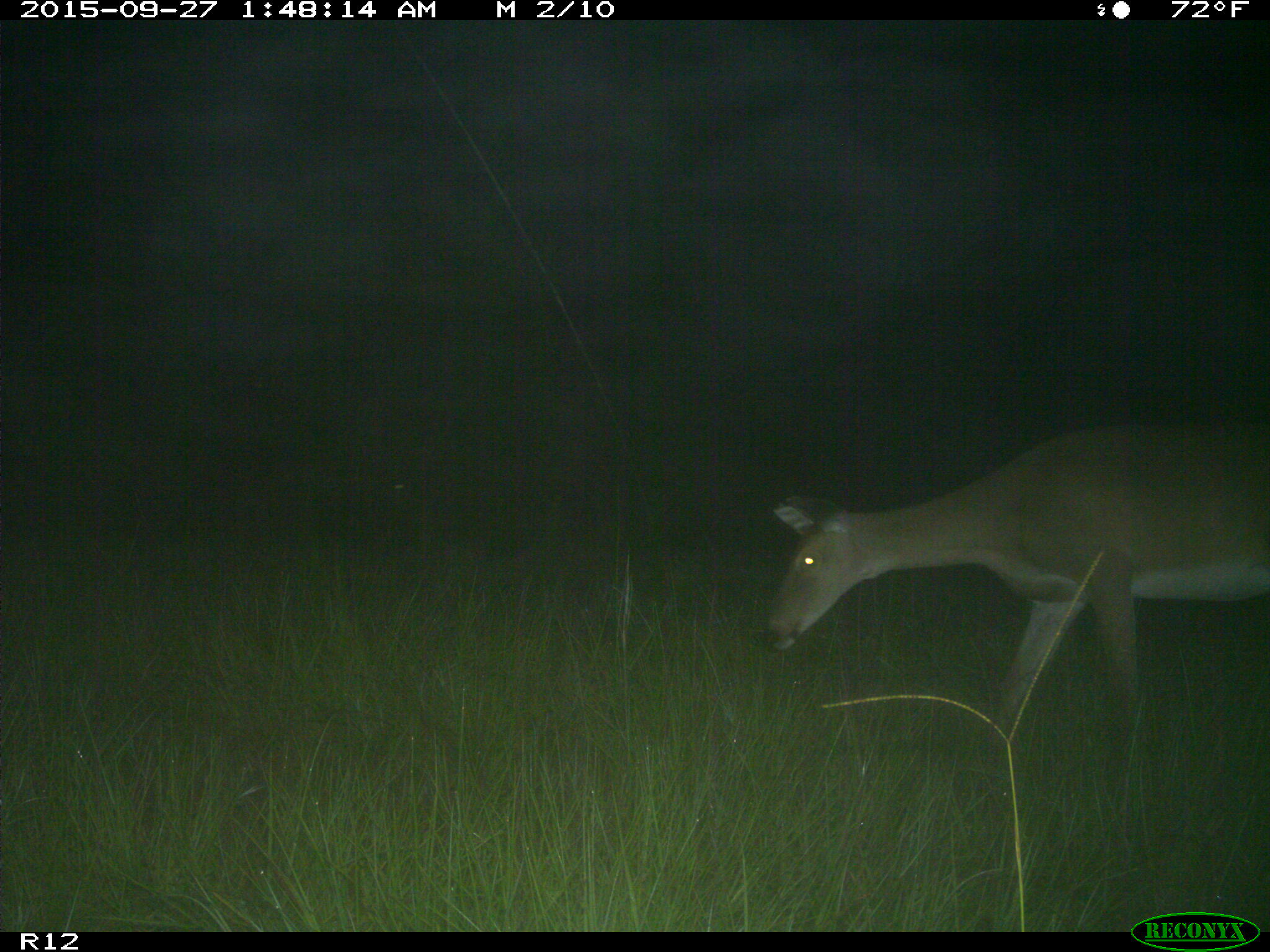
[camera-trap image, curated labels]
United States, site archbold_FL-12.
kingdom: Animalia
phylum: Chordata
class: Mammalia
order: Artiodactyla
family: Cervidae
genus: Odocoileus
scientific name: Odocoileus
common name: deer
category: unidentified deer